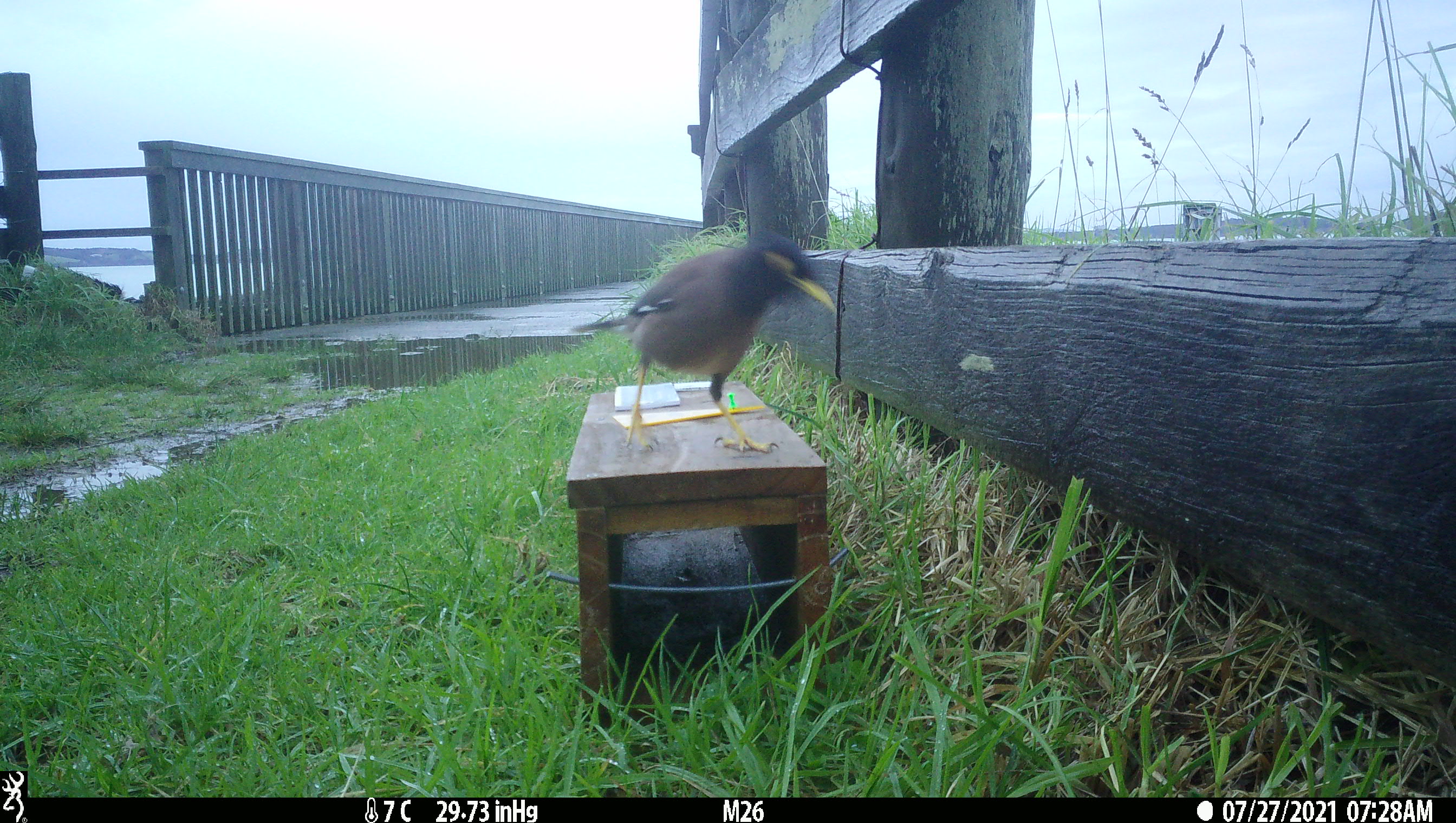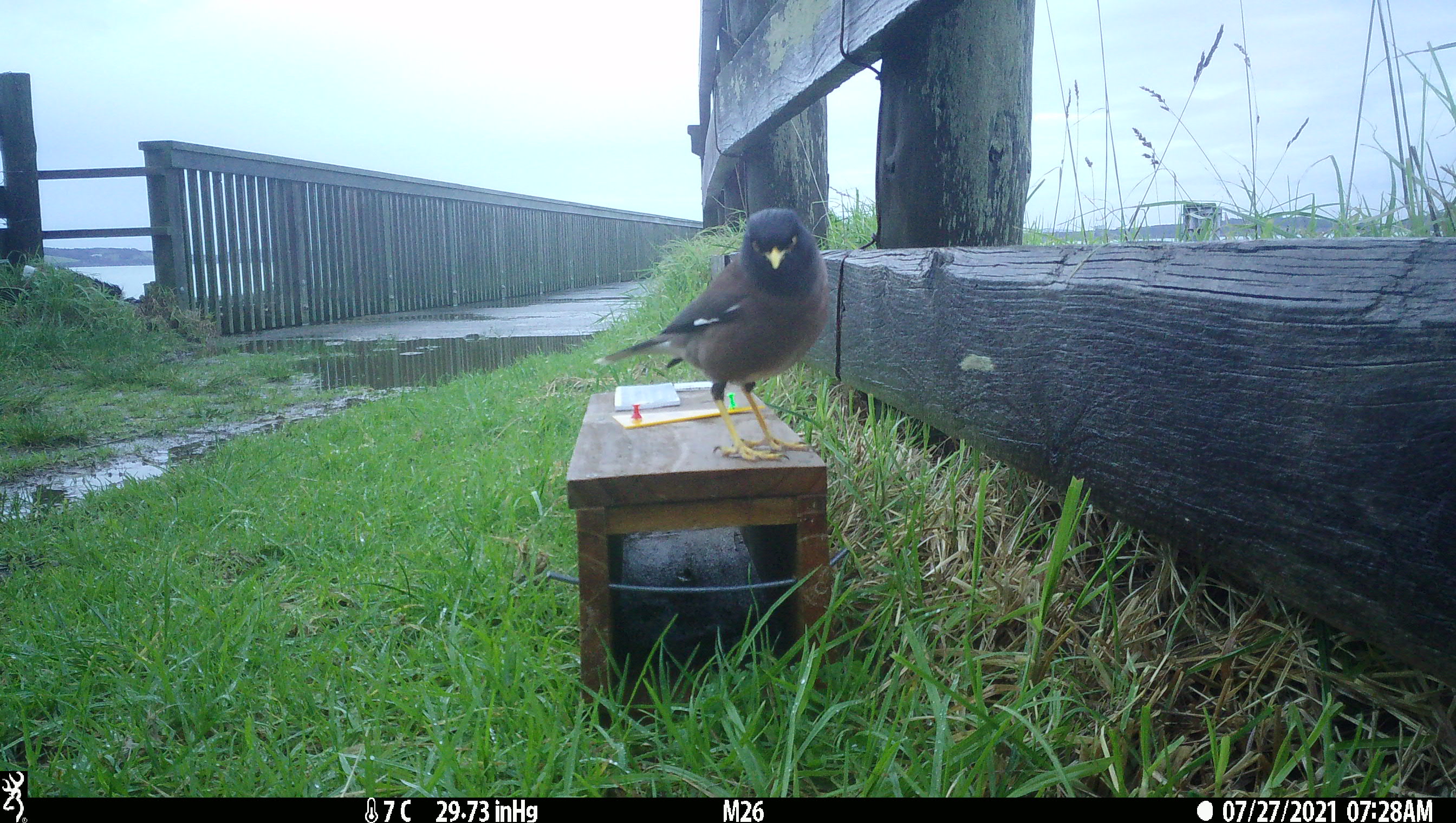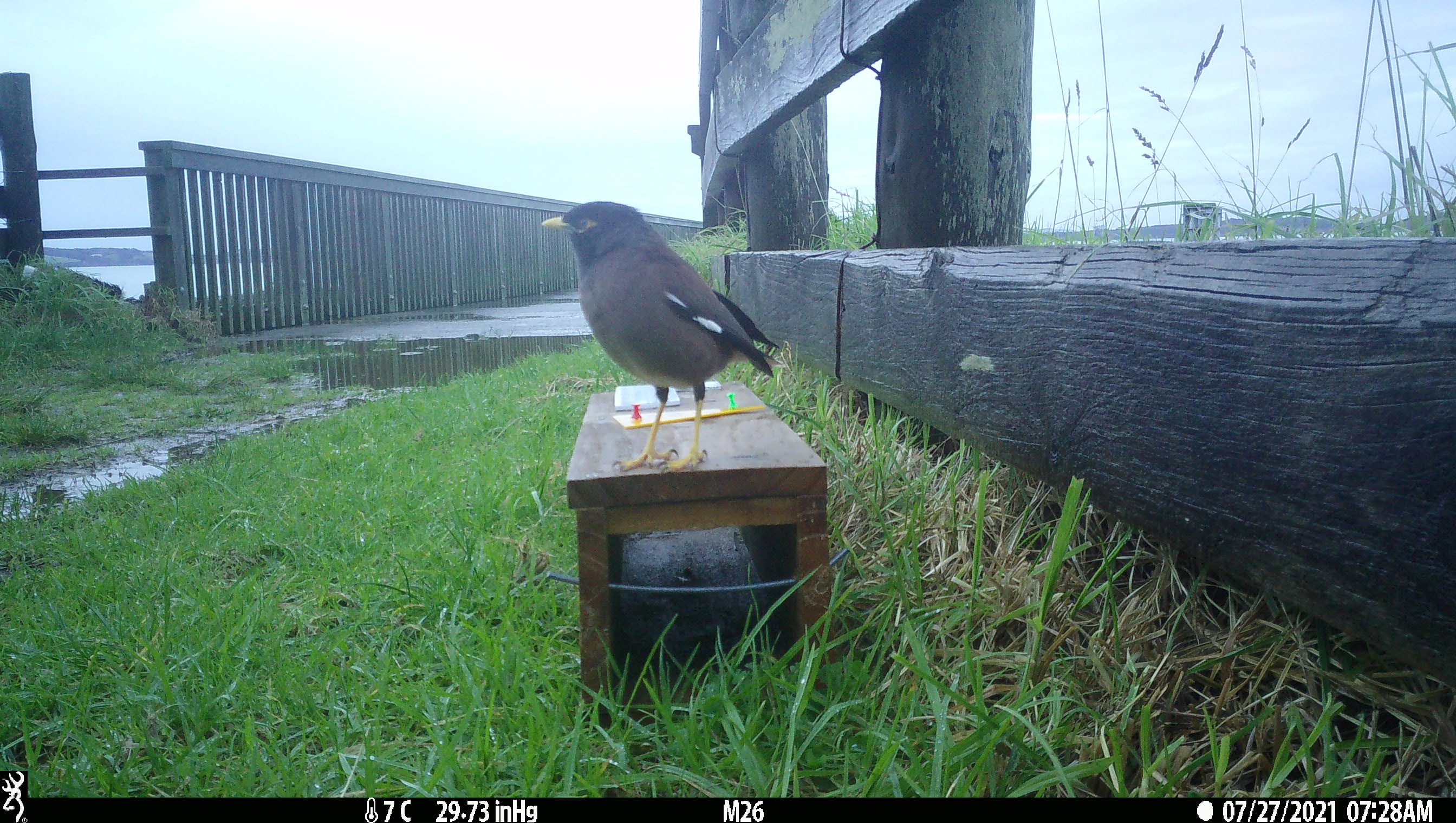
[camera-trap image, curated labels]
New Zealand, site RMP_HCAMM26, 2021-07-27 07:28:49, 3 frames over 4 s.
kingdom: Animalia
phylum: Chordata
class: Aves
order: Passeriformes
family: Sturnidae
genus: Acridotheres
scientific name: Acridotheres tristis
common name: common myna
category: myna